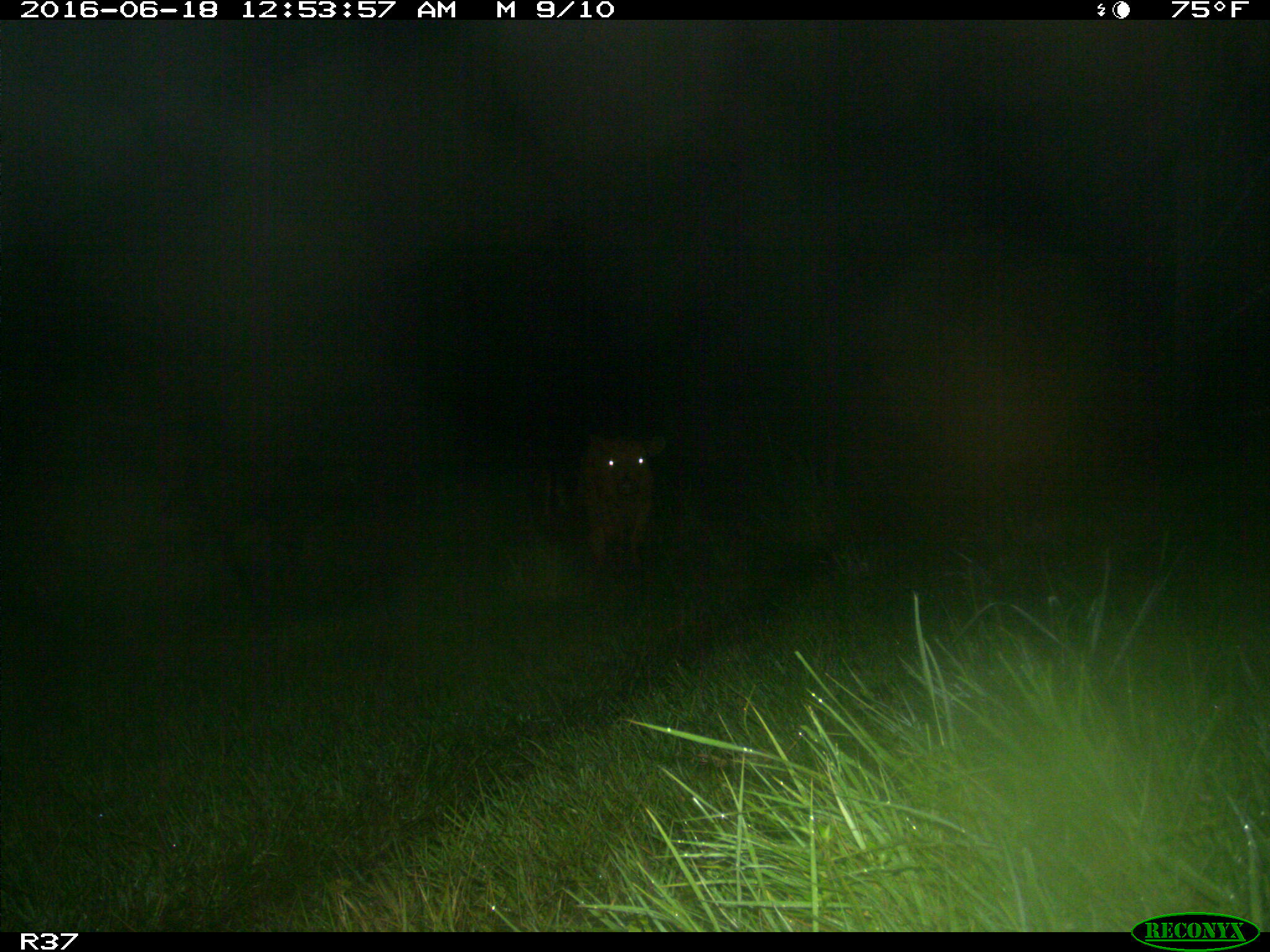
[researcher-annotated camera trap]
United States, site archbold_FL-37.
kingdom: Animalia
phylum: Chordata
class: Mammalia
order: Artiodactyla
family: Bovidae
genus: Bos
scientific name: Bos taurus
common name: domestic cow